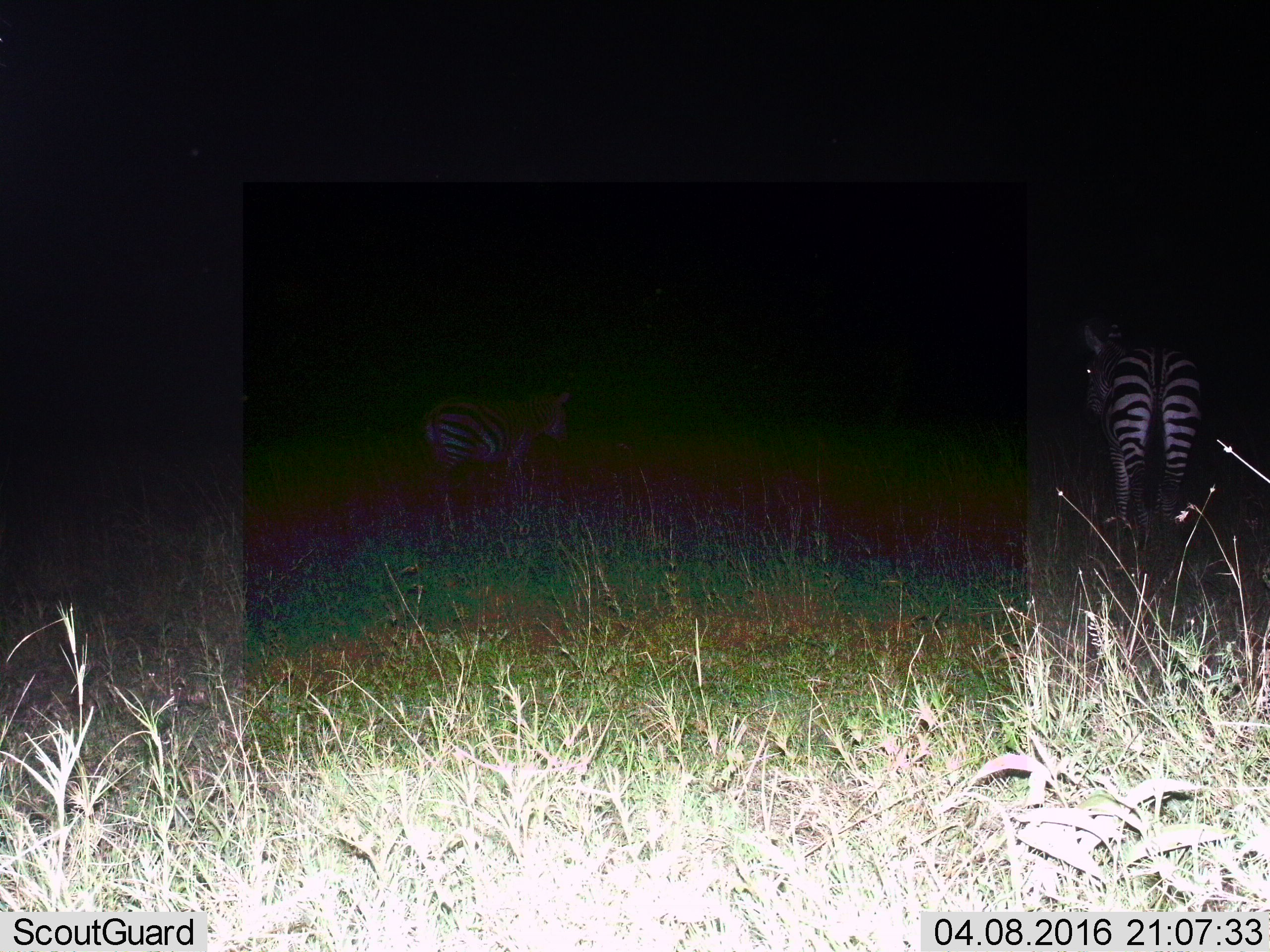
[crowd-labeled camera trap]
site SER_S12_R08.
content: unidentified animal